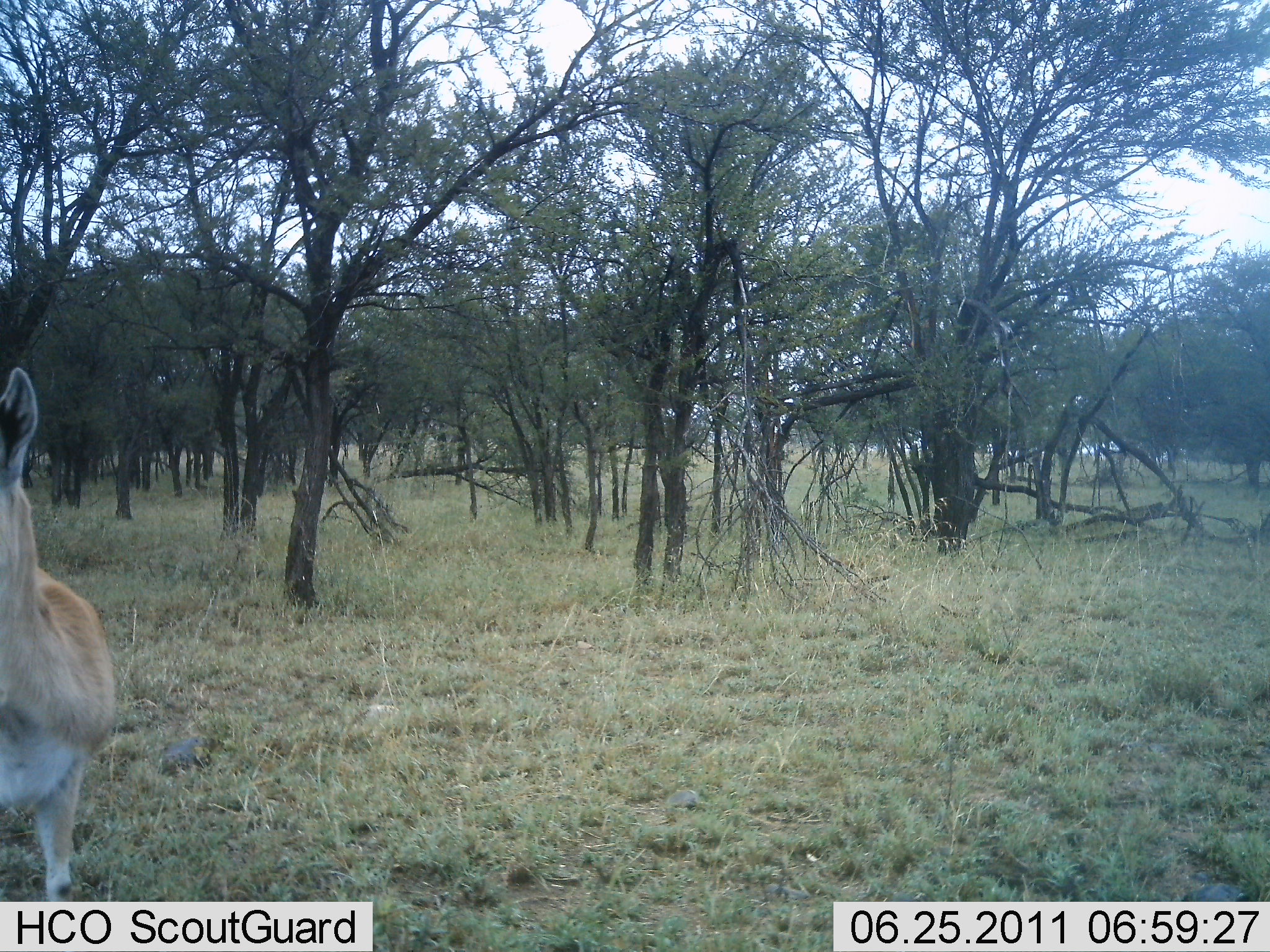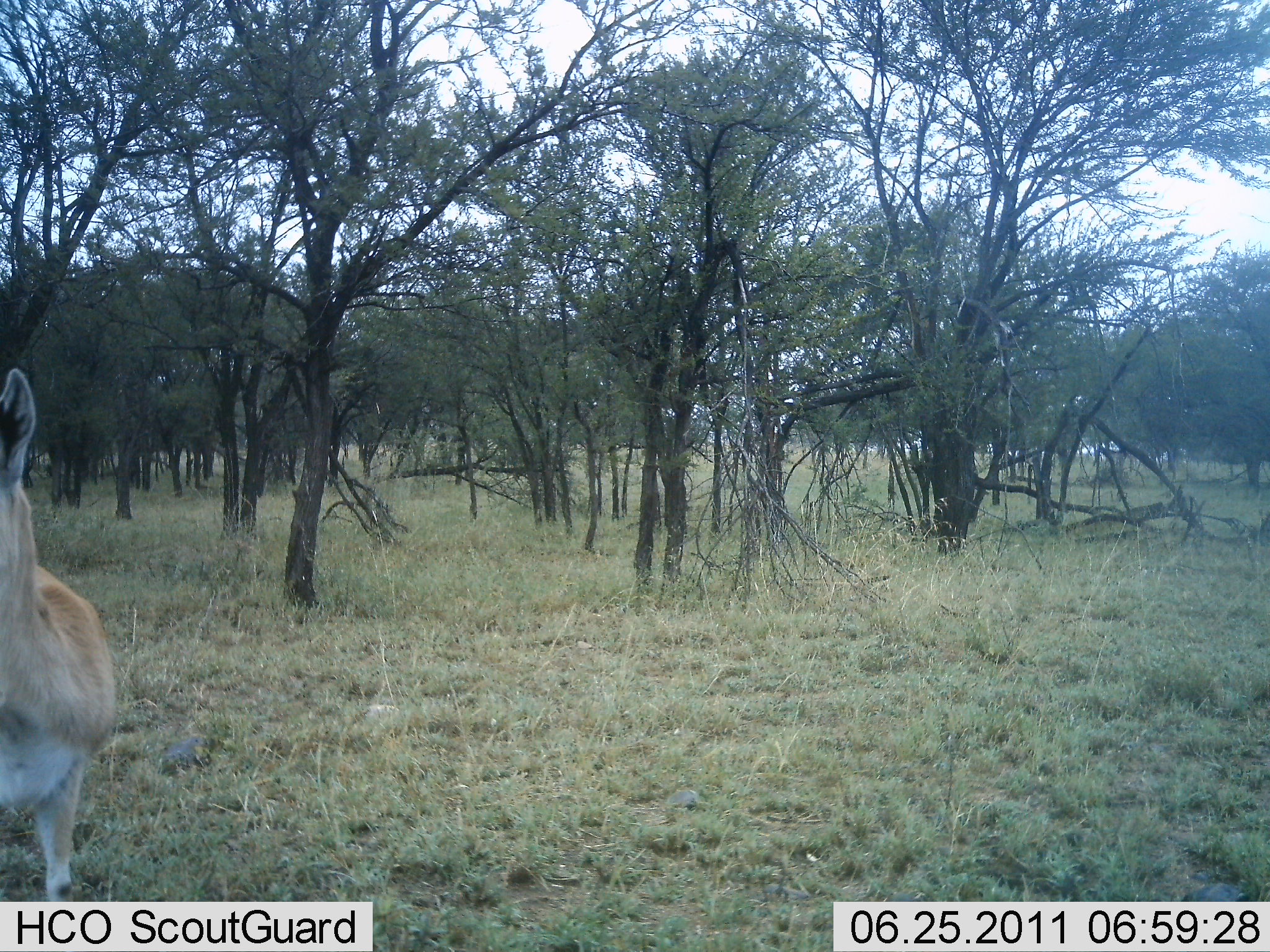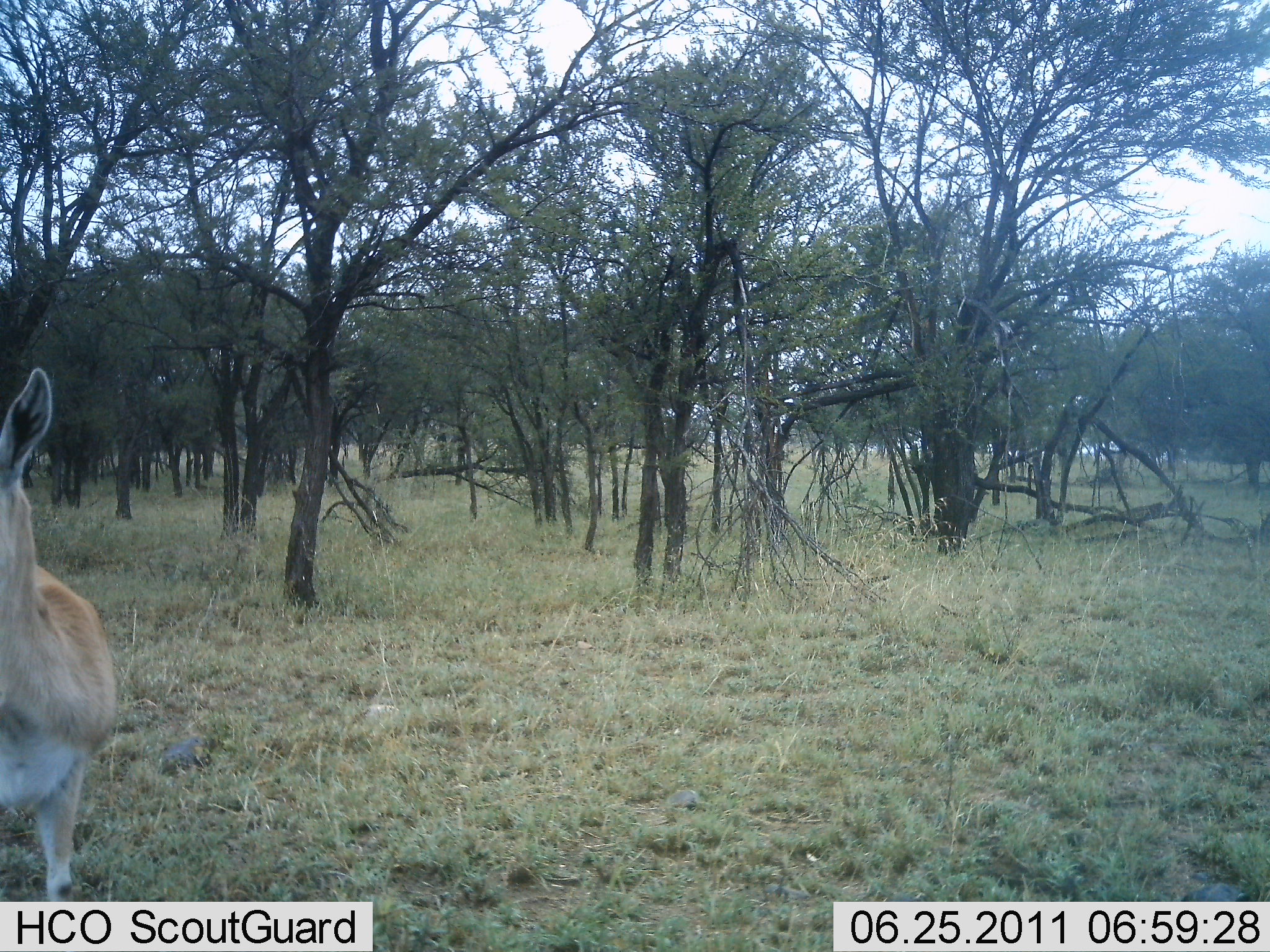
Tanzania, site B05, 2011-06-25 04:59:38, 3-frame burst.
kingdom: Animalia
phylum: Chordata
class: Mammalia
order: Artiodactyla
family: Bovidae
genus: Nanger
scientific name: Nanger granti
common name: grant's gazelle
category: gazellegrants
Gazellegrants (grant's gazelle) (Nanger granti), count 1. Behavior (volunteer vote fractions): standing 100%, resting 0%, moving 0%, interacting 0%. Young present (vote fraction): 0%. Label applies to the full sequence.